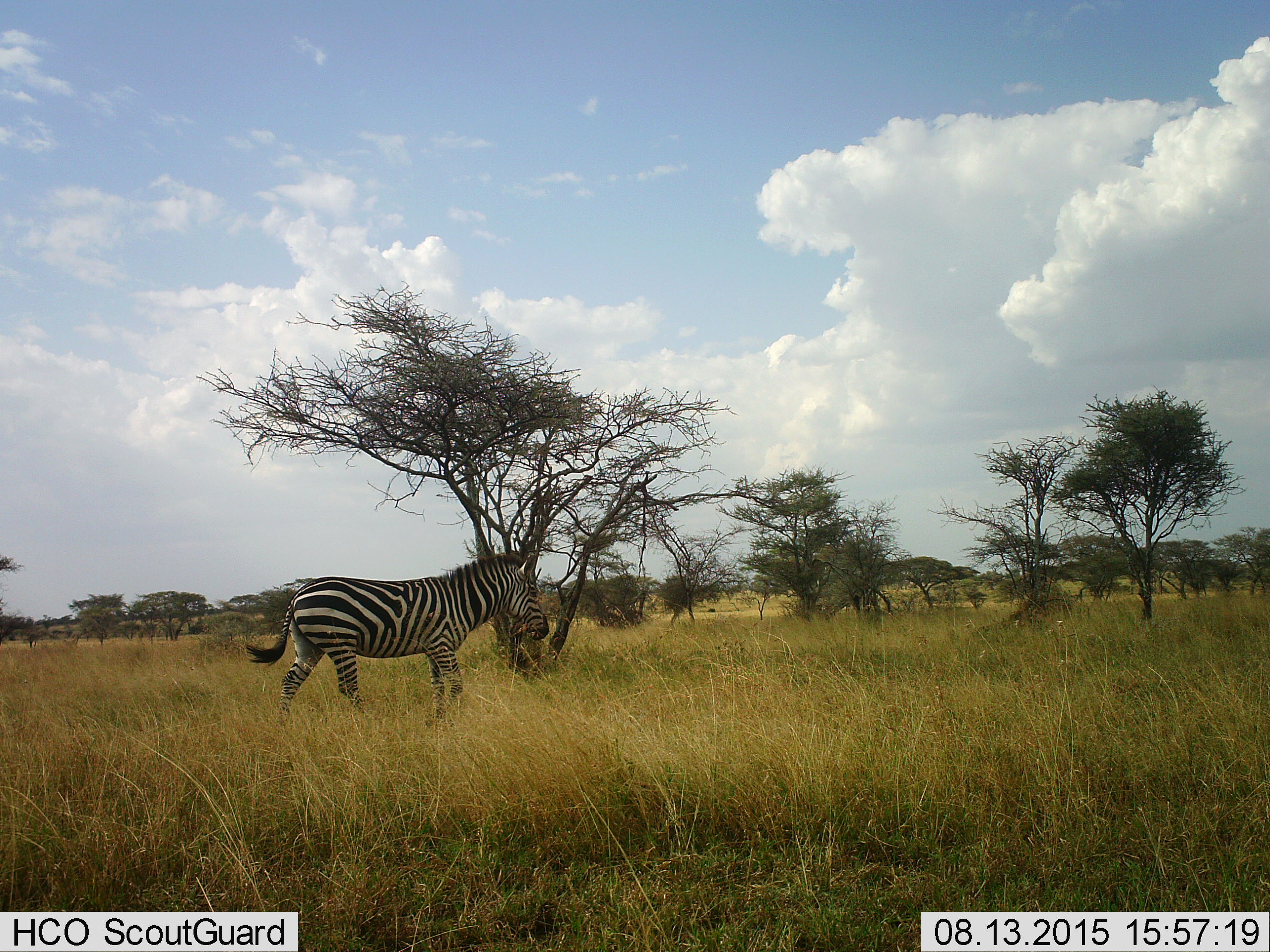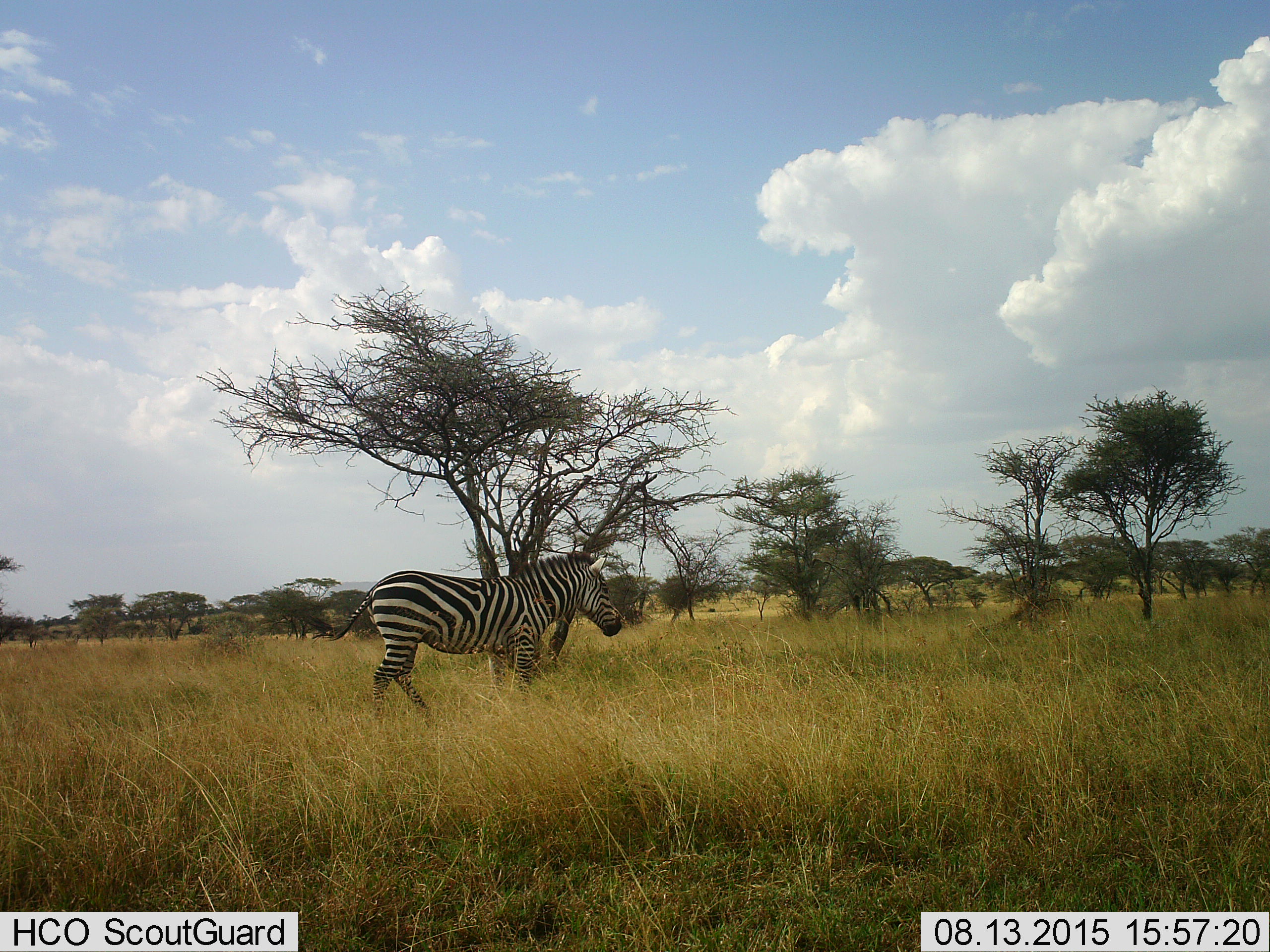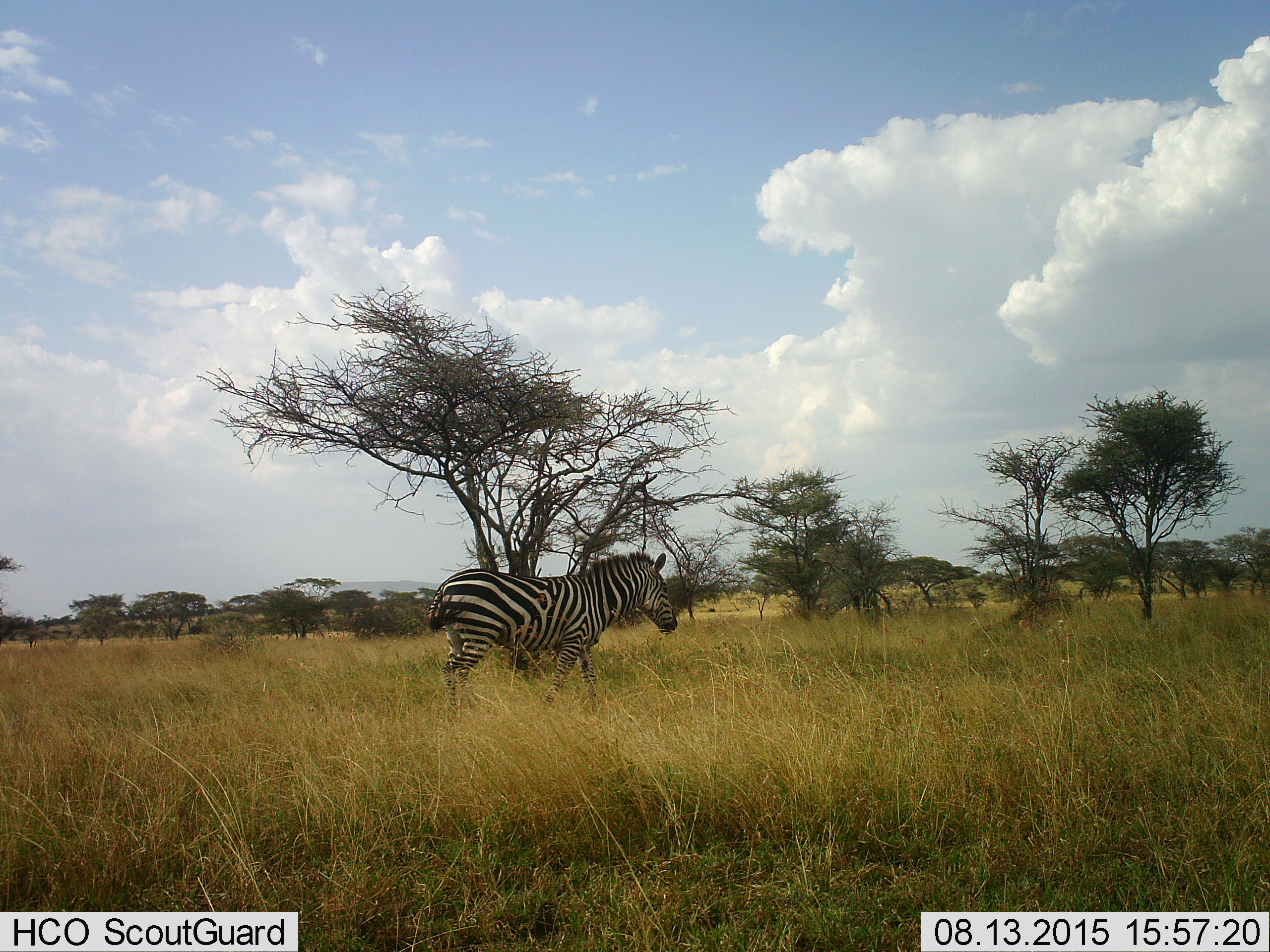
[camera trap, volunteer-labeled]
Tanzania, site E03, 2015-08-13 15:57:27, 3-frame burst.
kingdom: Animalia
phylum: Chordata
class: Mammalia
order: Perissodactyla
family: Equidae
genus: Equus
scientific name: Equus quagga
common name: plains zebra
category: zebra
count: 1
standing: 8%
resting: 0%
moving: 100%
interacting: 0%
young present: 0%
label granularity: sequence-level